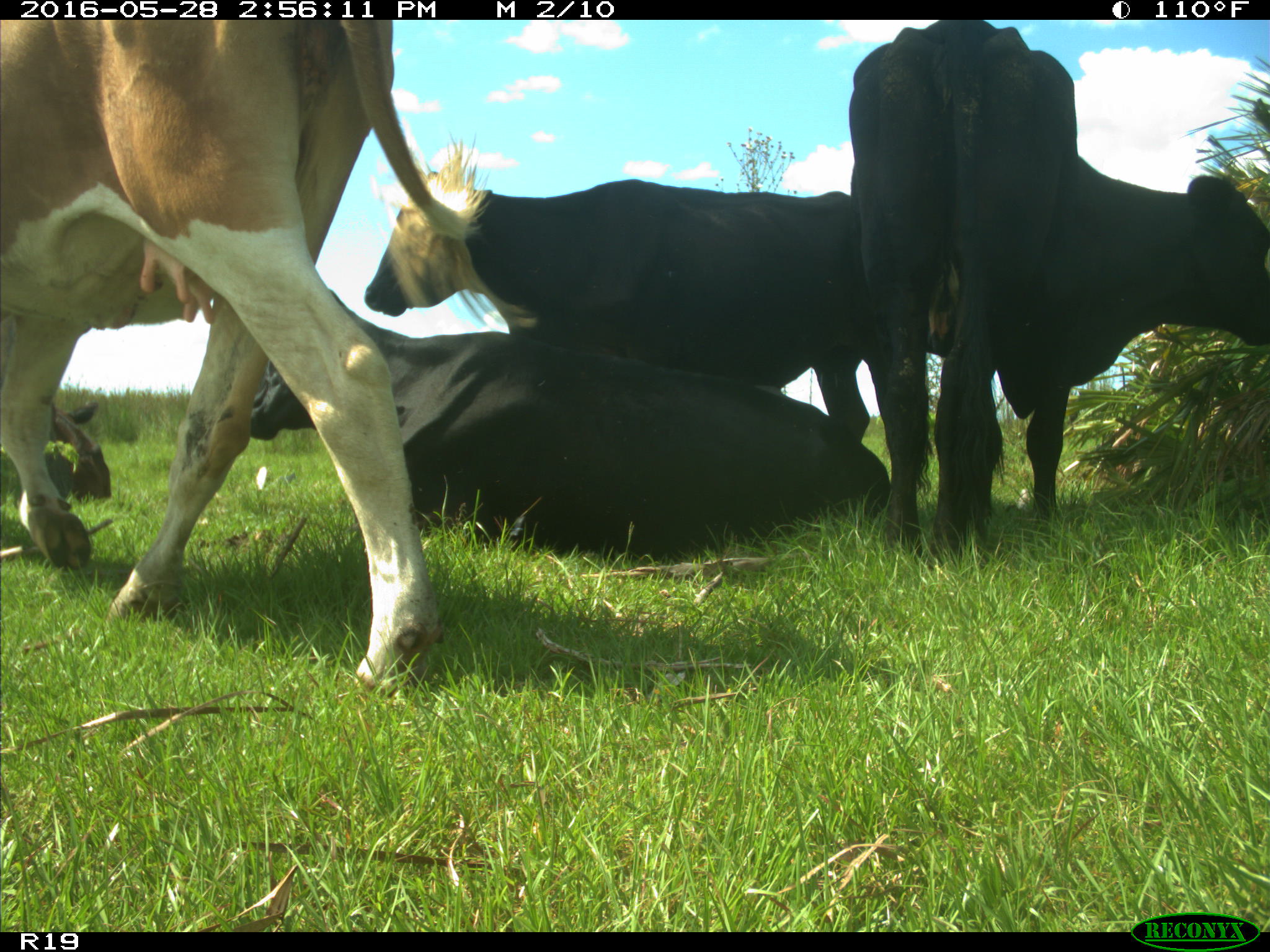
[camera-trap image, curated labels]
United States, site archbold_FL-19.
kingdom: Animalia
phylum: Chordata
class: Mammalia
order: Artiodactyla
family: Bovidae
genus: Bos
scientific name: Bos taurus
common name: domestic cow